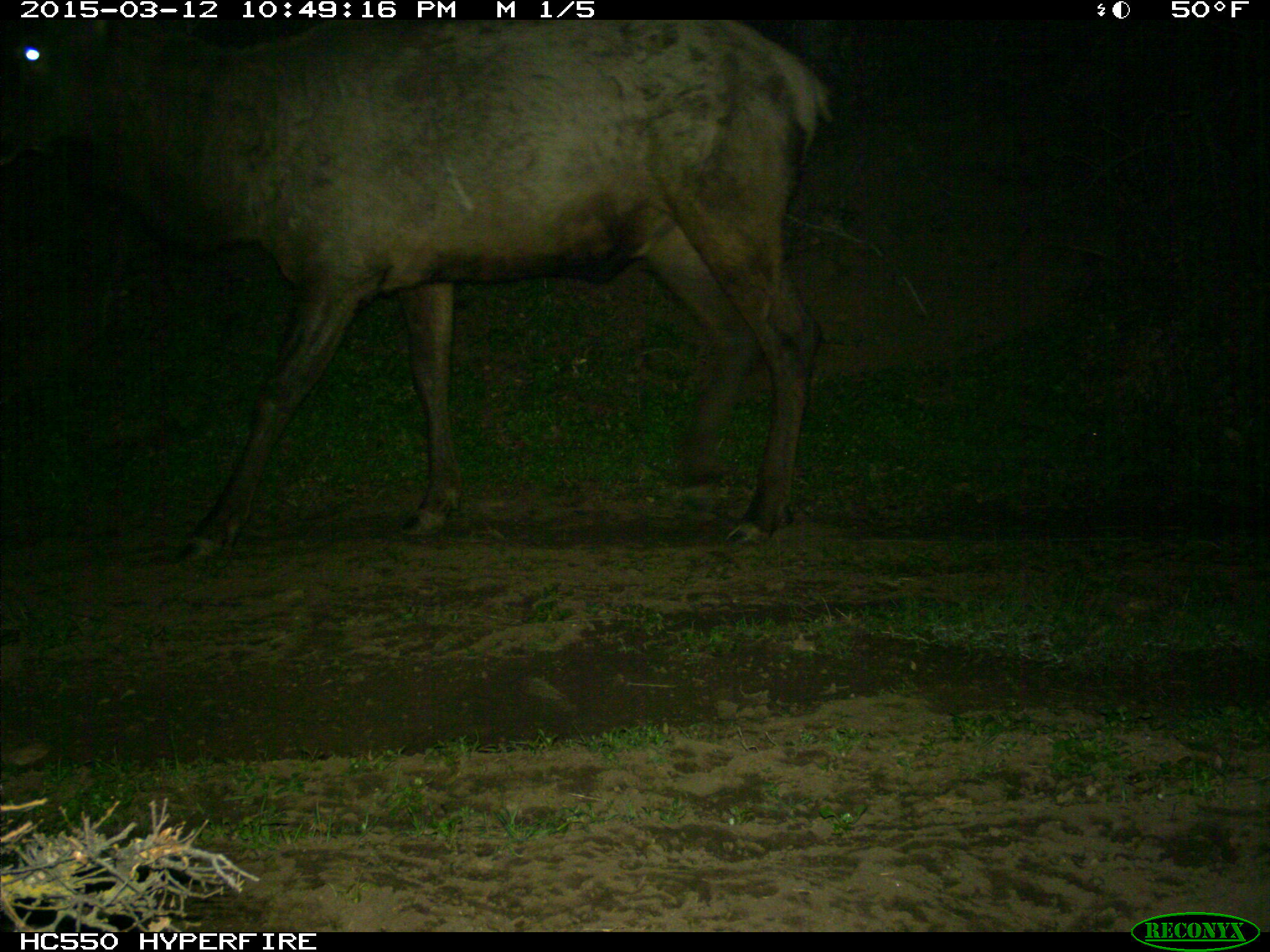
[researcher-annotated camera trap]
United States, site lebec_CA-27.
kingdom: Animalia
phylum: Chordata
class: Mammalia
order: Artiodactyla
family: Cervidae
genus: Cervus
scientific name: Cervus canadensis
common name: elk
Cervus canadensis (elk).